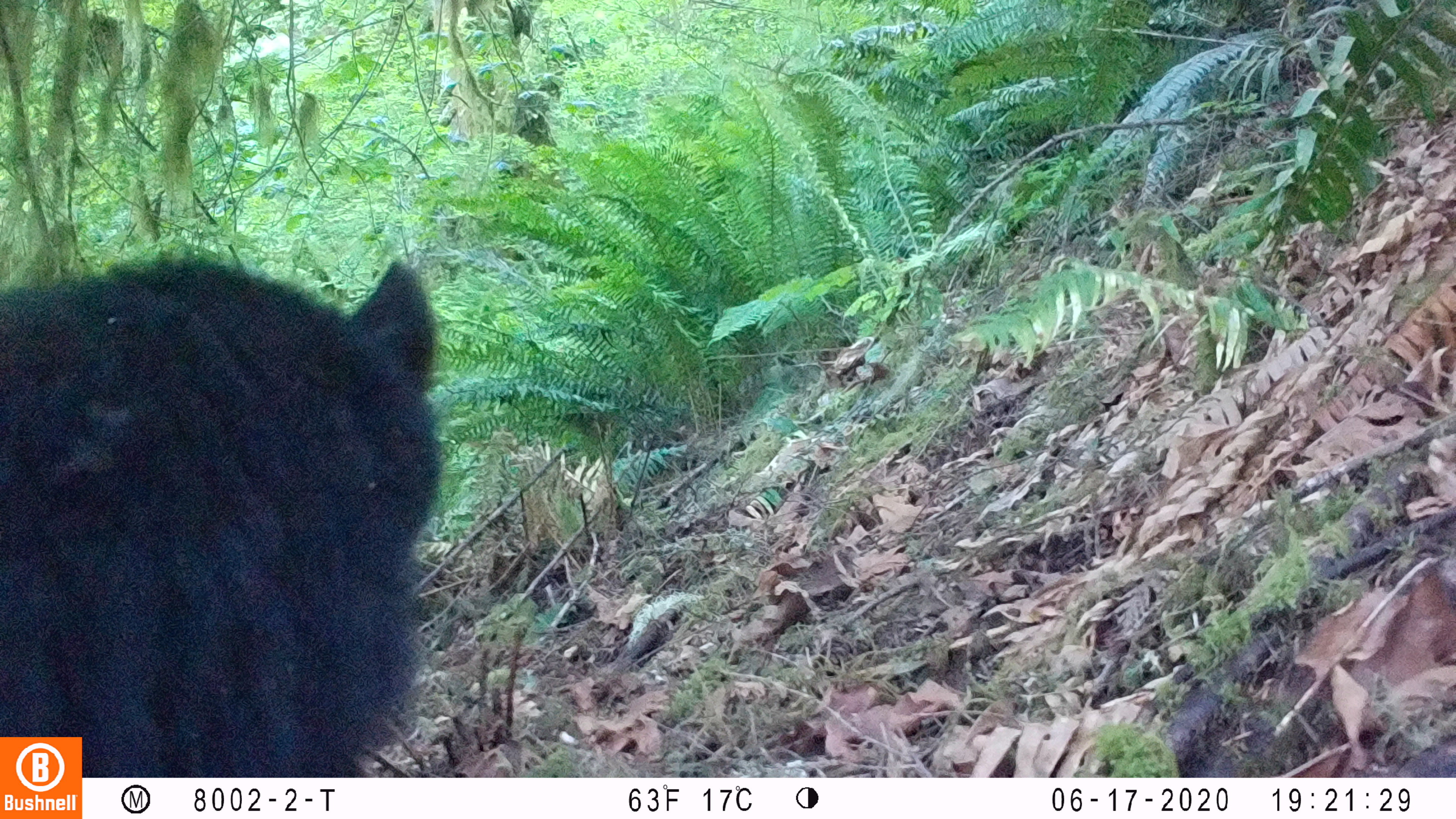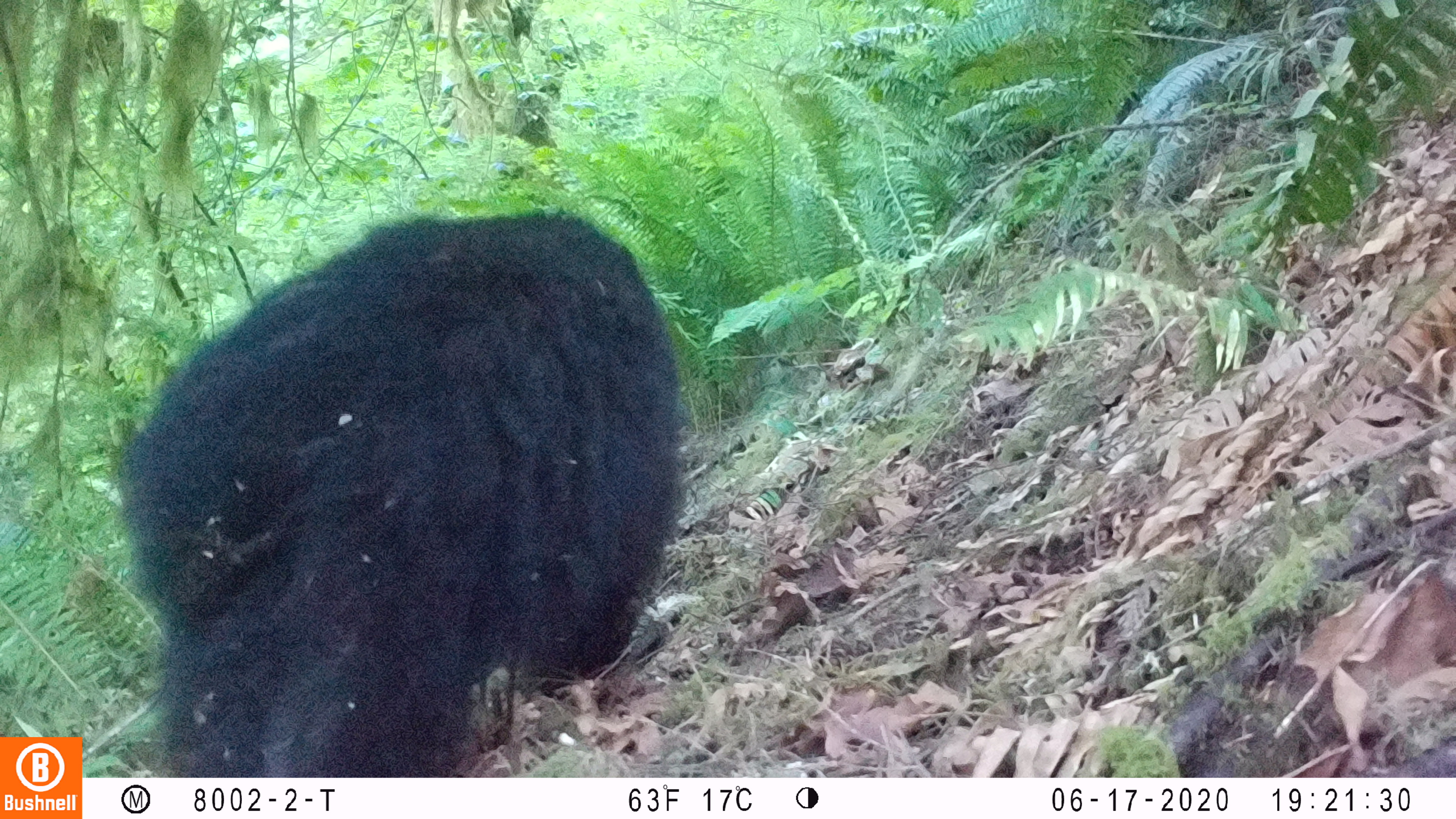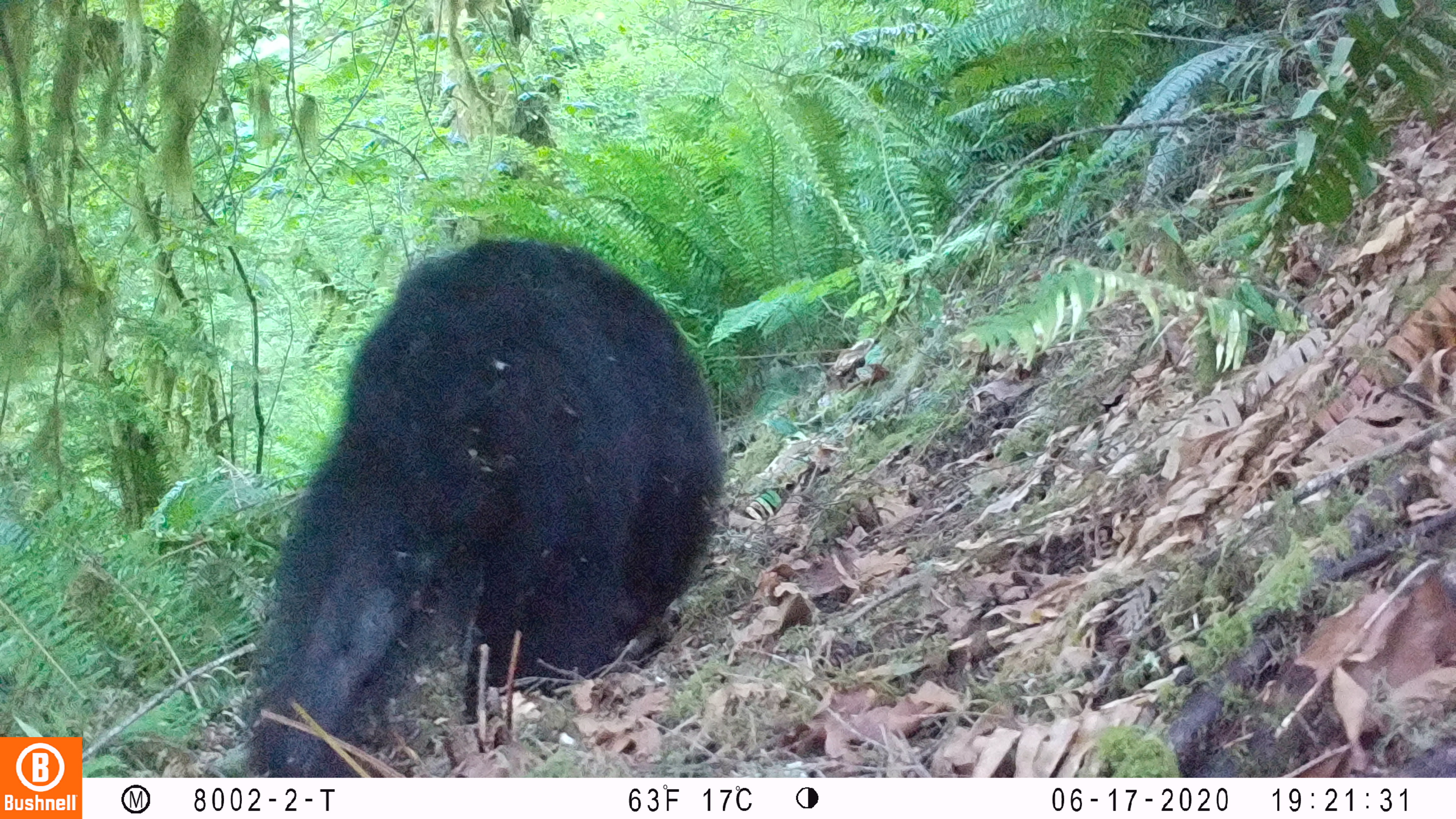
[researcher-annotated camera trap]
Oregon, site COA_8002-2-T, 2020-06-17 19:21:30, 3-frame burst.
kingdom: Animalia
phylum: Chordata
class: Mammalia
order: Carnivora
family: Ursidae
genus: Ursus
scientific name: Ursus americanus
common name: american black bear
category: black bear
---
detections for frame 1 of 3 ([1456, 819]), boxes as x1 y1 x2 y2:
black bear: 0 249 443 732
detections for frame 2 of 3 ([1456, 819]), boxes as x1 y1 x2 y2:
black bear: 122 208 676 768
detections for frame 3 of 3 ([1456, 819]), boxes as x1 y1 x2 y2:
black bear: 253 213 738 771